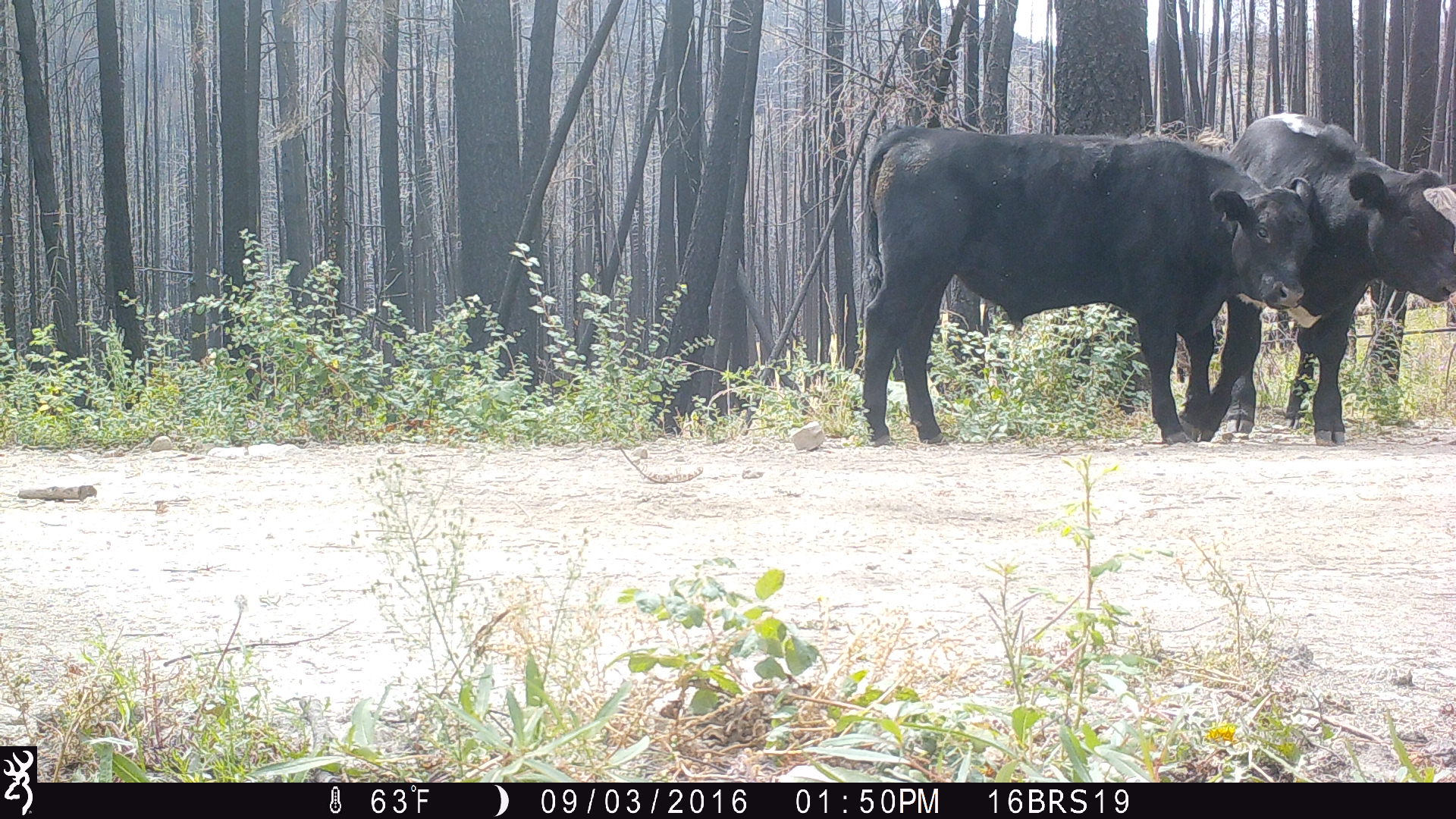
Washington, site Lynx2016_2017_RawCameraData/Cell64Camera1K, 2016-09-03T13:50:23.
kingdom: Animalia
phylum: Chordata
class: Mammalia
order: Artiodactyla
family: Bovidae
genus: Bos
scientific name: Bos taurus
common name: domestic cattle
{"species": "domestic cattle (Bos taurus)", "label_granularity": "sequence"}